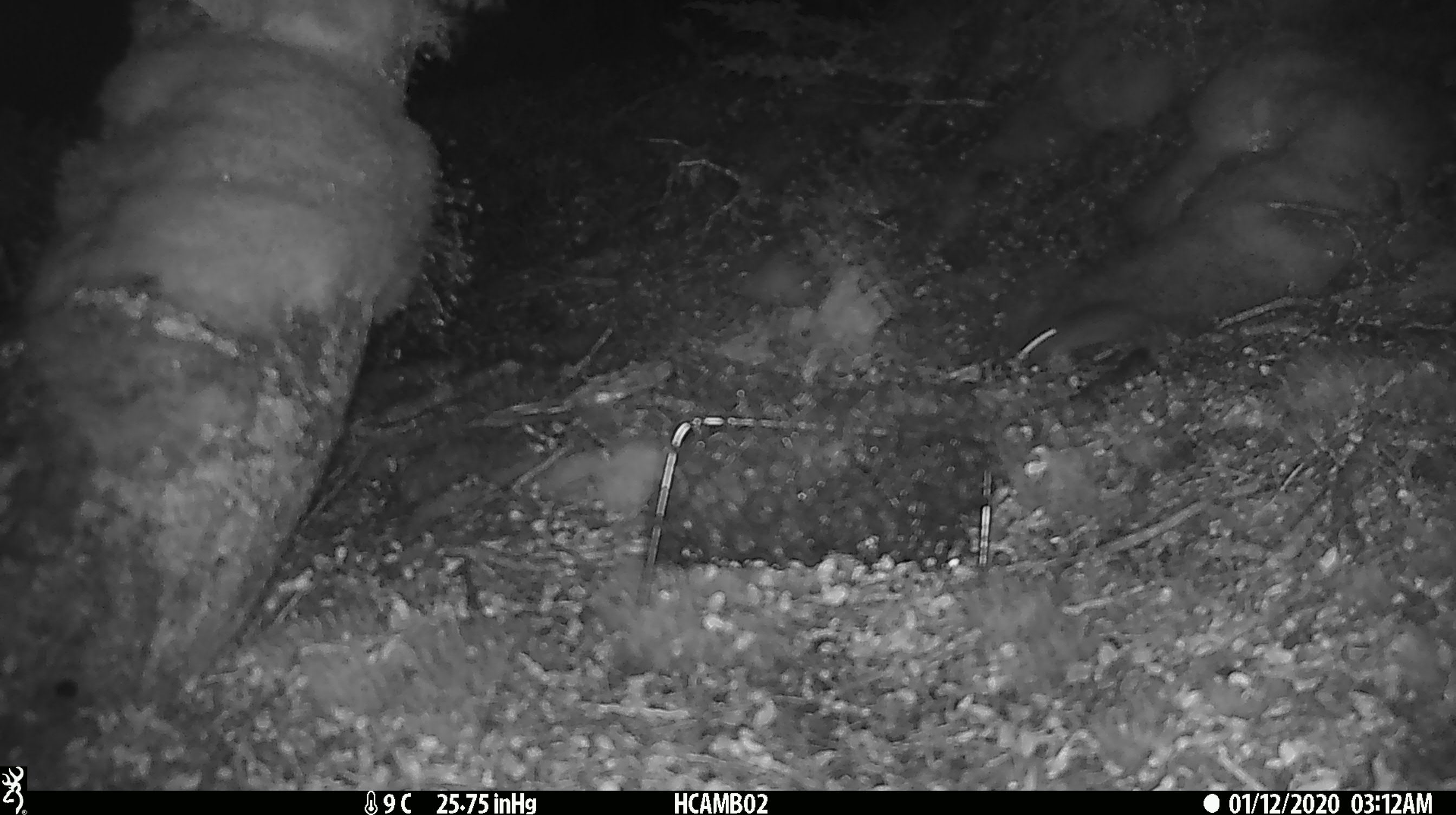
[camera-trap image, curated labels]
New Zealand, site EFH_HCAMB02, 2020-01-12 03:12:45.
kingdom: Animalia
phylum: Chordata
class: Mammalia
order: Rodentia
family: Muridae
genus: Mus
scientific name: Mus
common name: mouse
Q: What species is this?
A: Mouse (Mus).